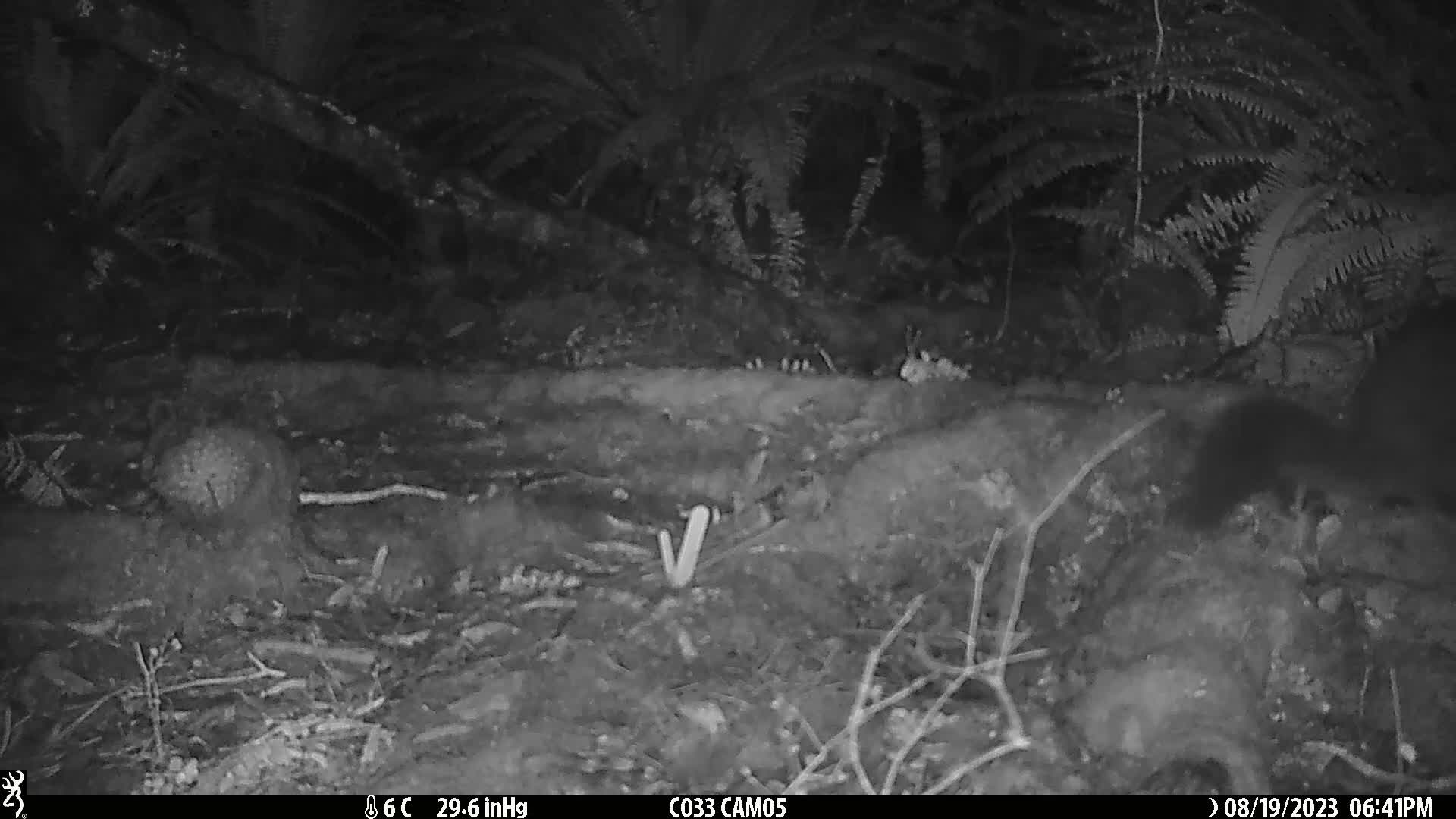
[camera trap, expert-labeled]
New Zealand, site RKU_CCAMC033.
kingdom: Animalia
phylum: Chordata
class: Mammalia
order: Diprotodontia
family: Phalangeridae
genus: Trichosurus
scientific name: Trichosurus vulpecula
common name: common brushtail possum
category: possum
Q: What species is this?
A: Possum (common brushtail possum) (Trichosurus vulpecula).